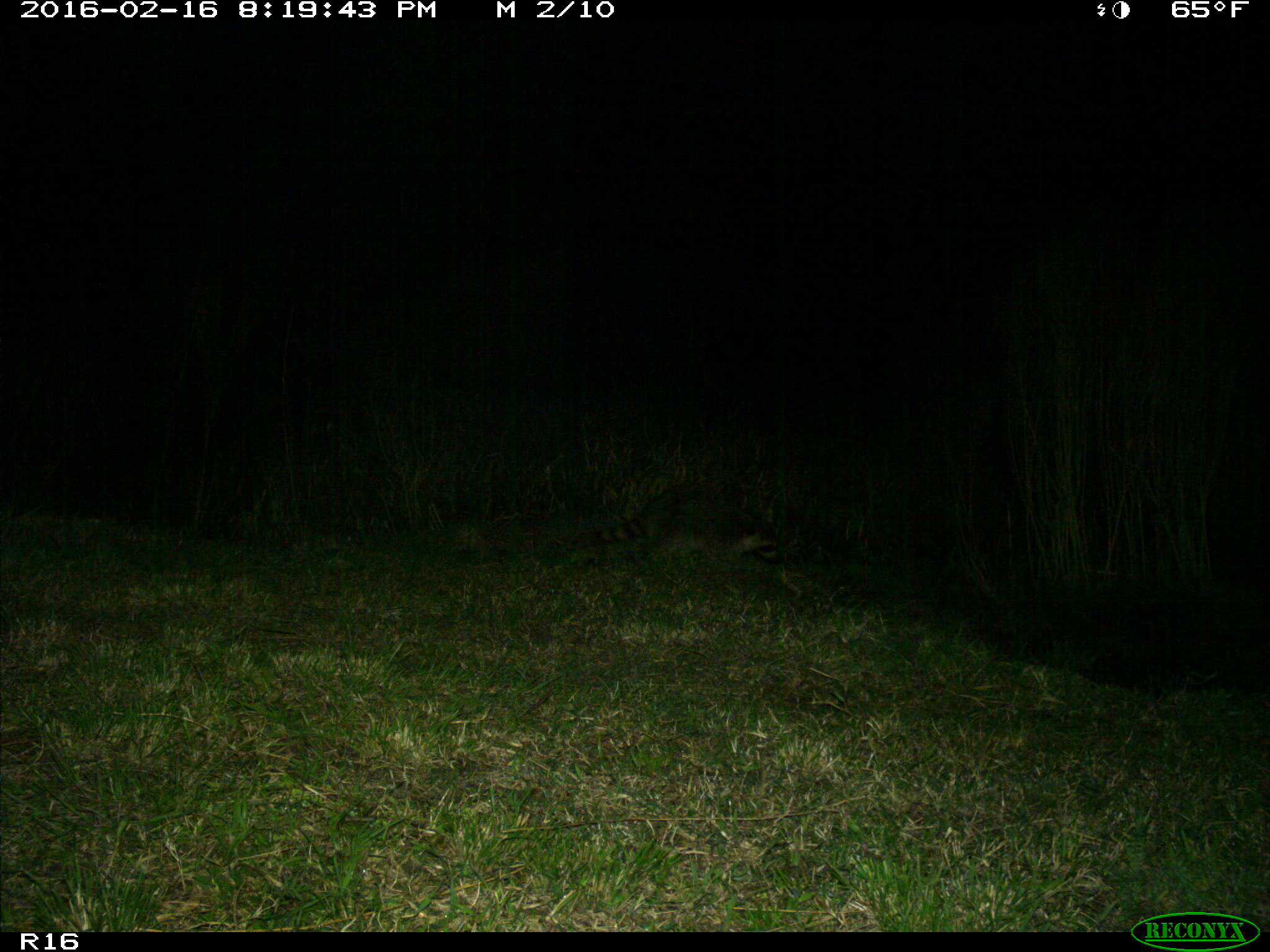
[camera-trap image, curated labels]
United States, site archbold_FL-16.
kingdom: Animalia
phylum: Chordata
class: Mammalia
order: Carnivora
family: Procyonidae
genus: Procyon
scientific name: Procyon lotor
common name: common raccoon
Procyon lotor (common raccoon).